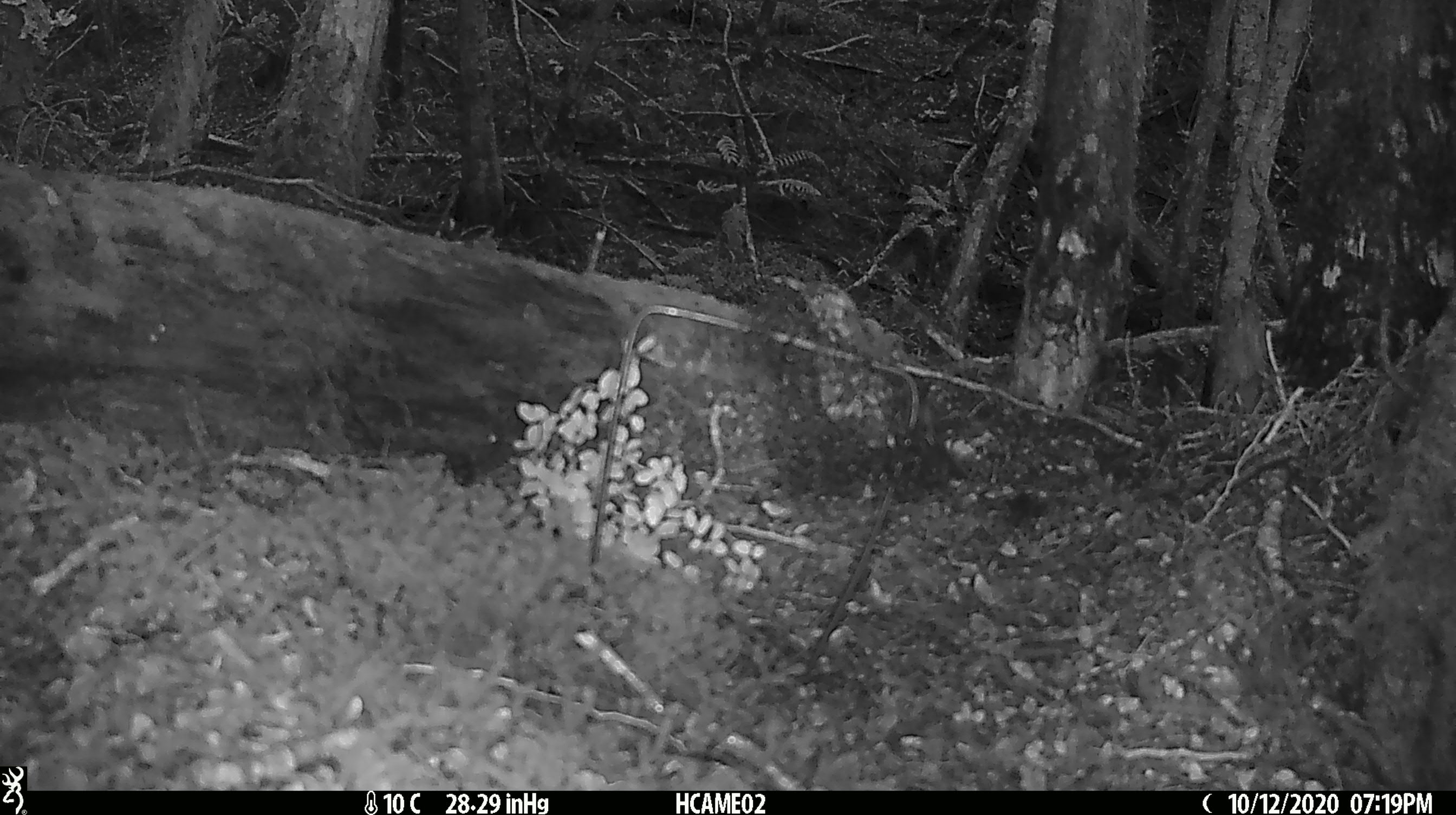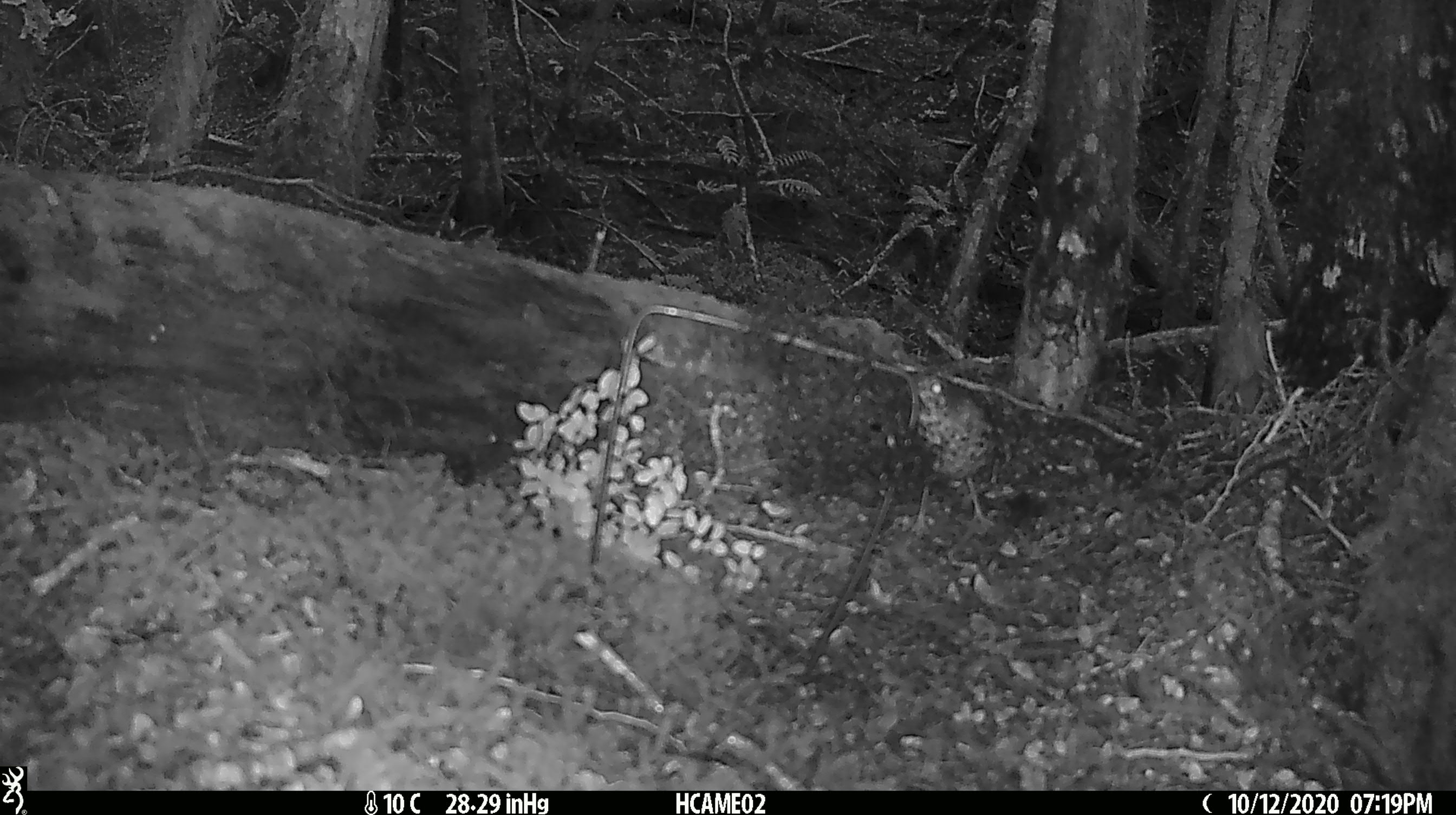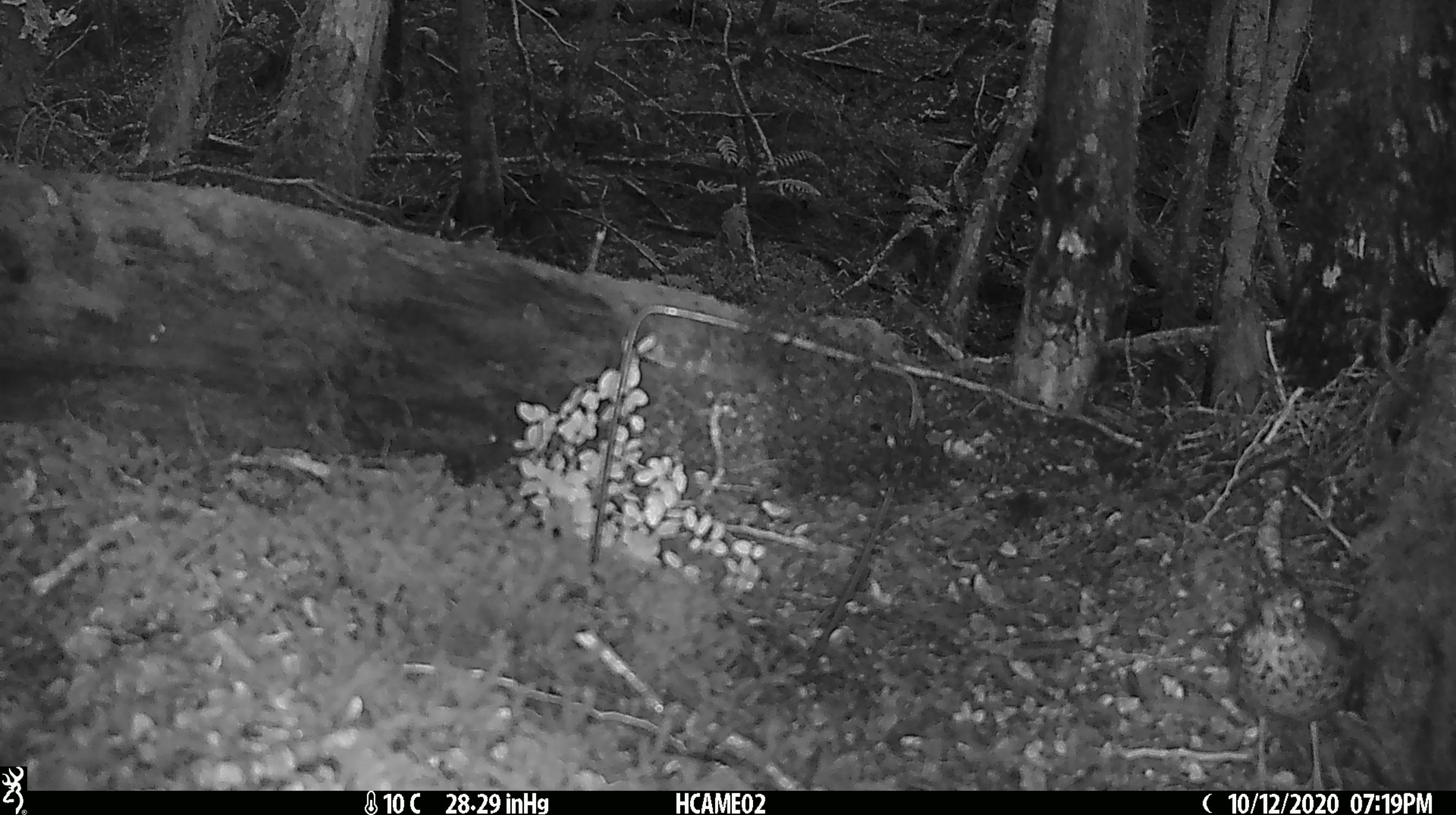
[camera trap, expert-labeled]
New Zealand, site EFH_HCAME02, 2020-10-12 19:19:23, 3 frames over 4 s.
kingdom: Animalia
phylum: Chordata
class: Aves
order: Passeriformes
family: Turdidae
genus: Turdus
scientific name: Turdus philomelos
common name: song thrush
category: thrush